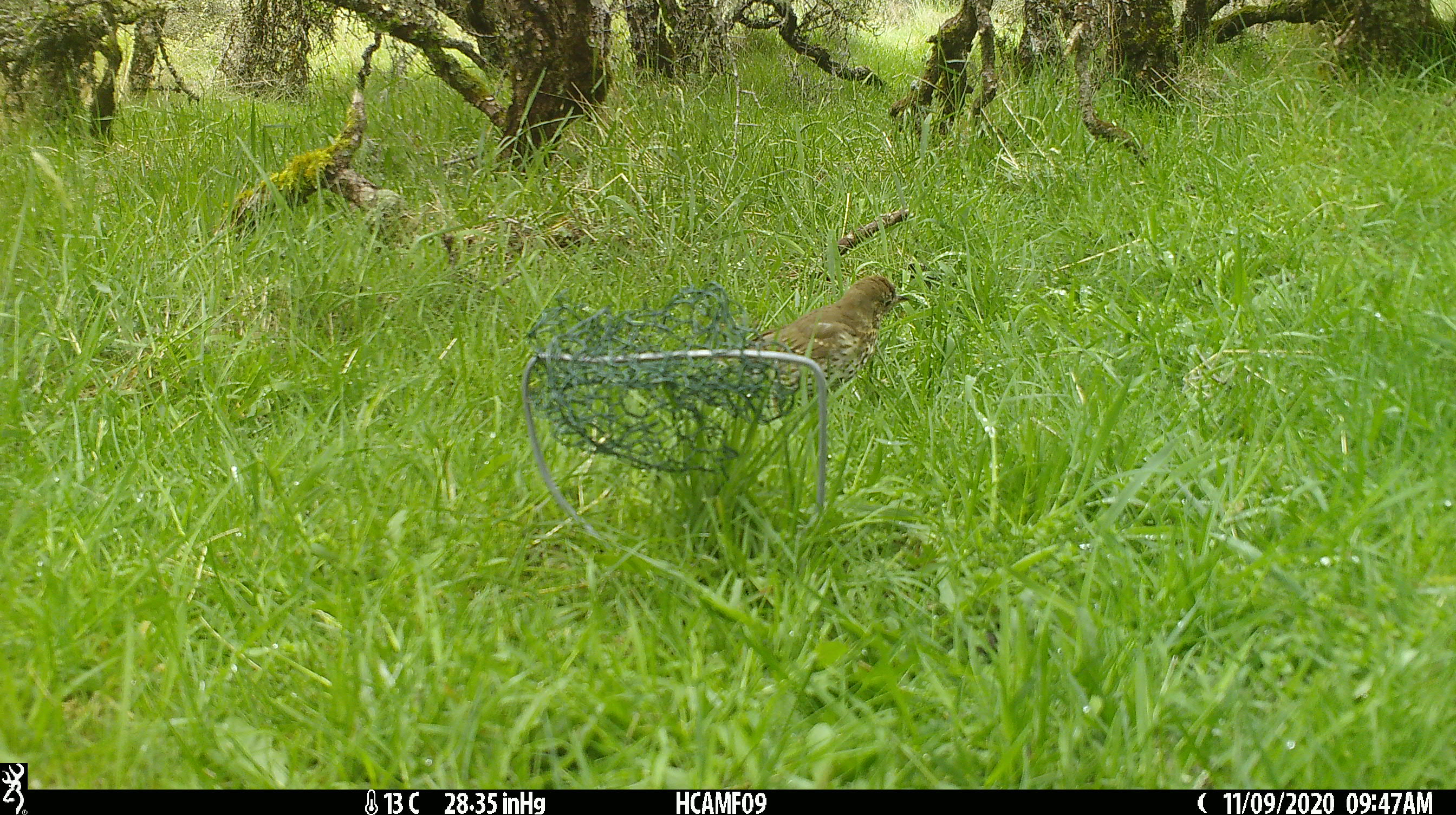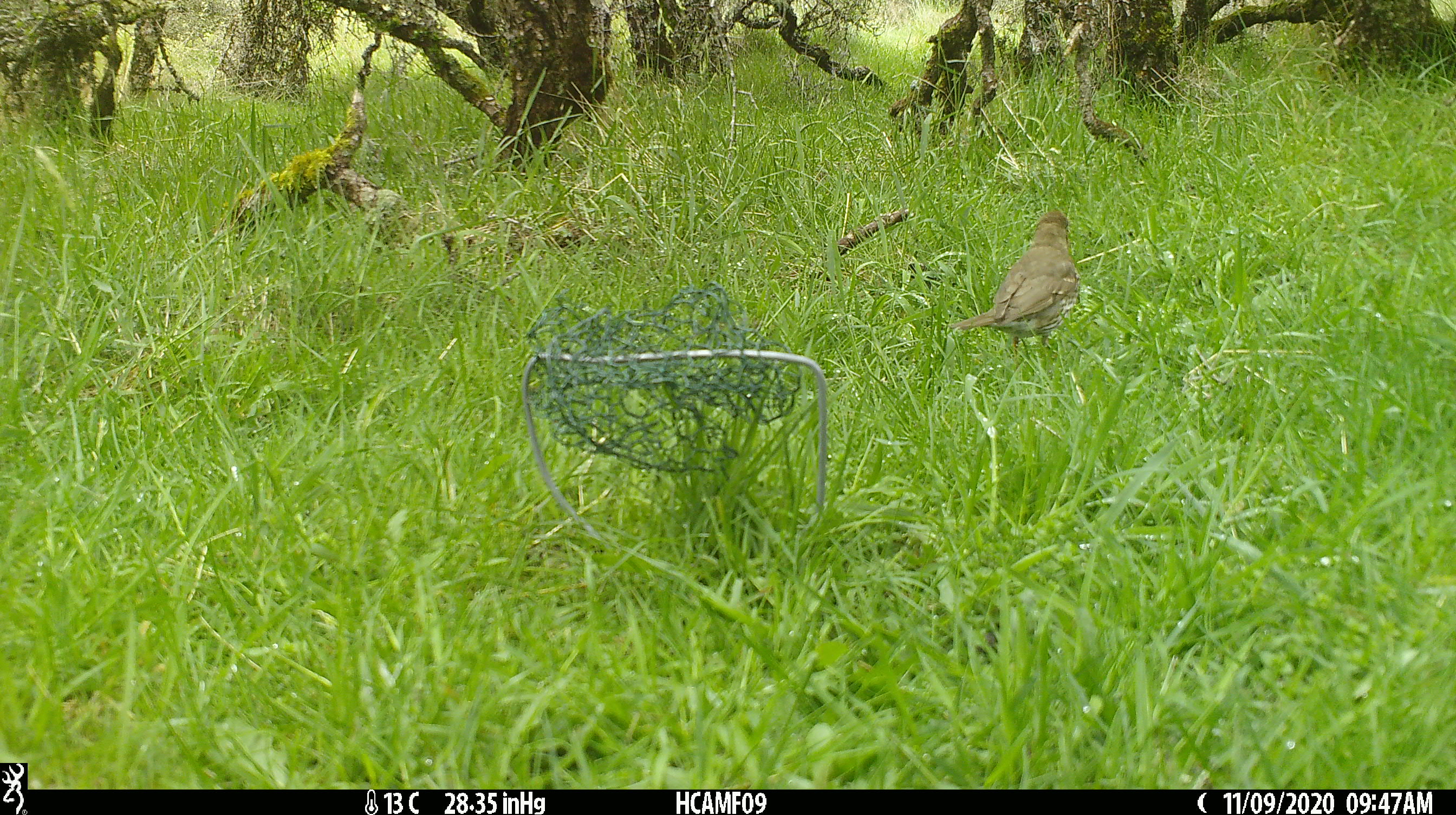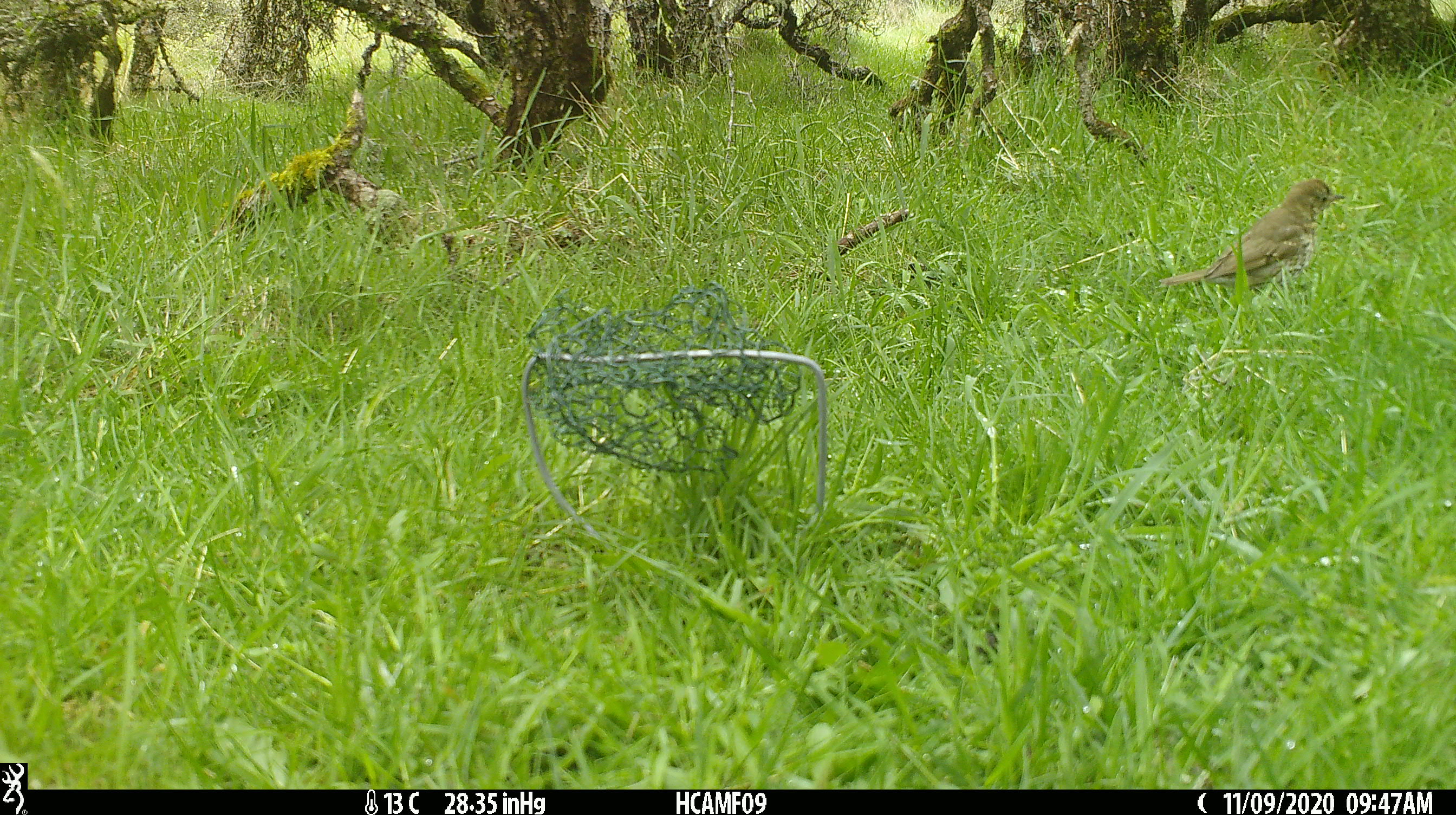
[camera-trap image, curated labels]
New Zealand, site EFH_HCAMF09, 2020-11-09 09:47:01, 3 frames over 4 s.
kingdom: Animalia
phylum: Chordata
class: Aves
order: Passeriformes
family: Turdidae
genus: Turdus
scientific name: Turdus philomelos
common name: song thrush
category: thrush